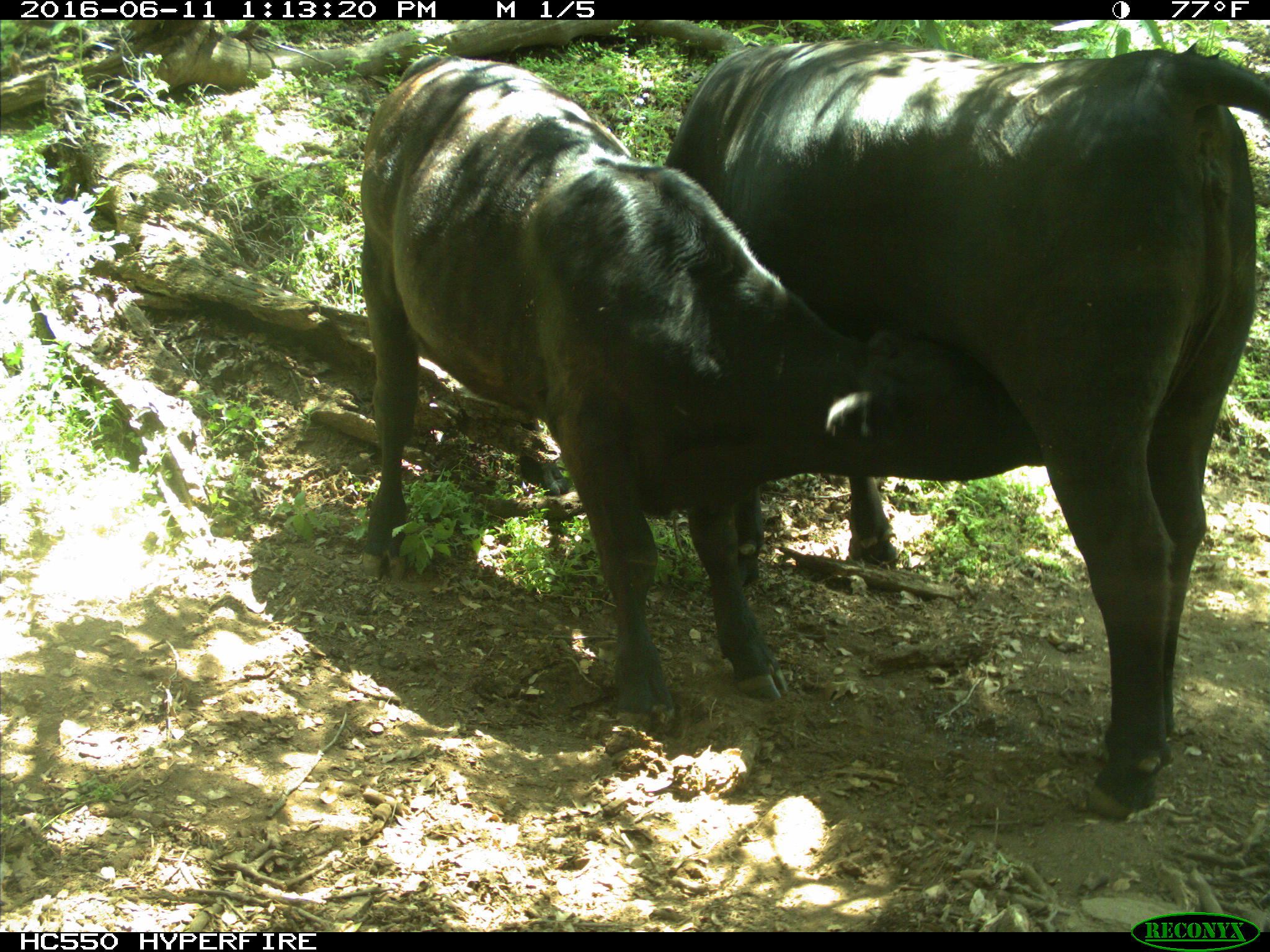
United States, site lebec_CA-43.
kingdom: Animalia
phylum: Chordata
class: Mammalia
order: Artiodactyla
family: Bovidae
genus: Bos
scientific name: Bos taurus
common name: domestic cow